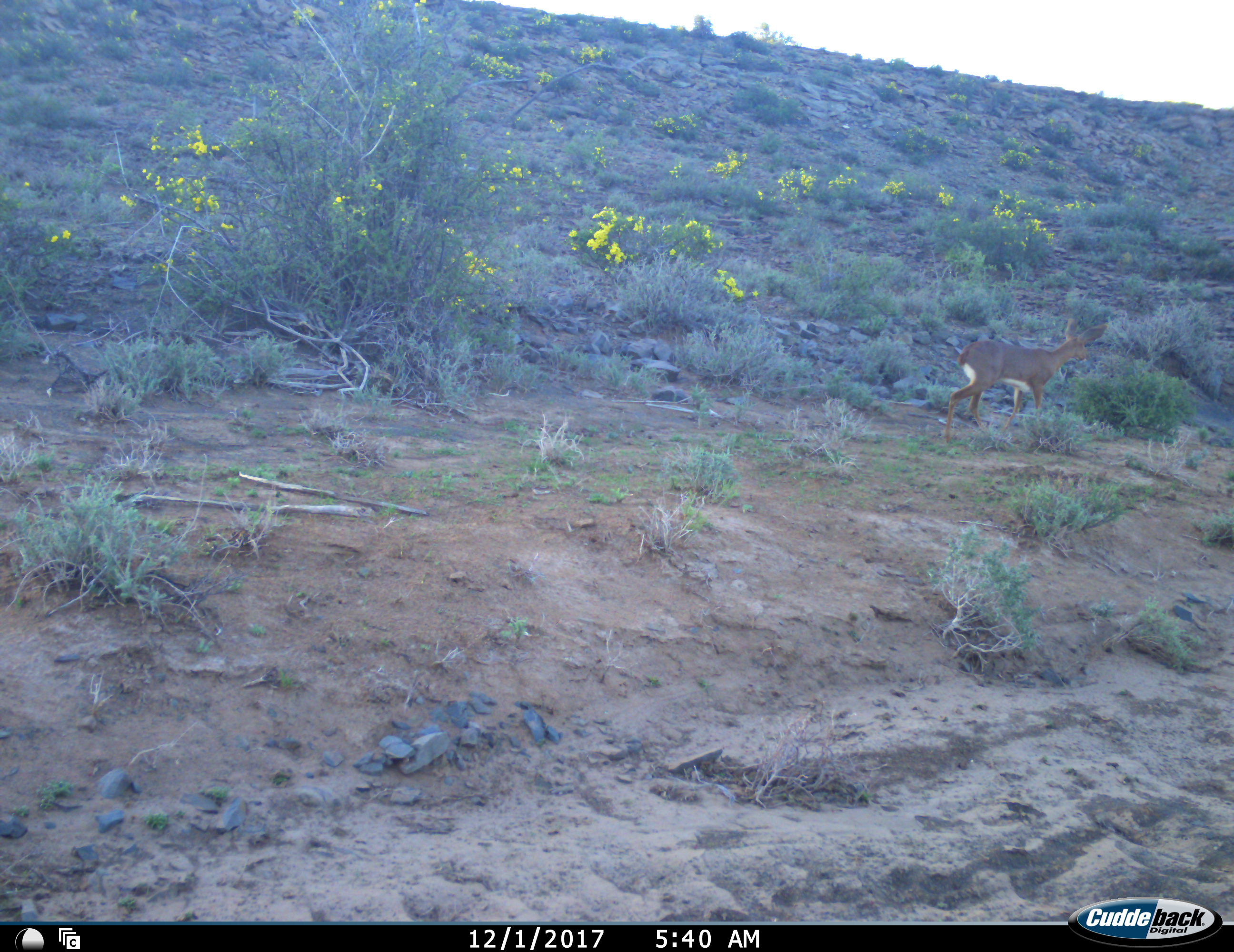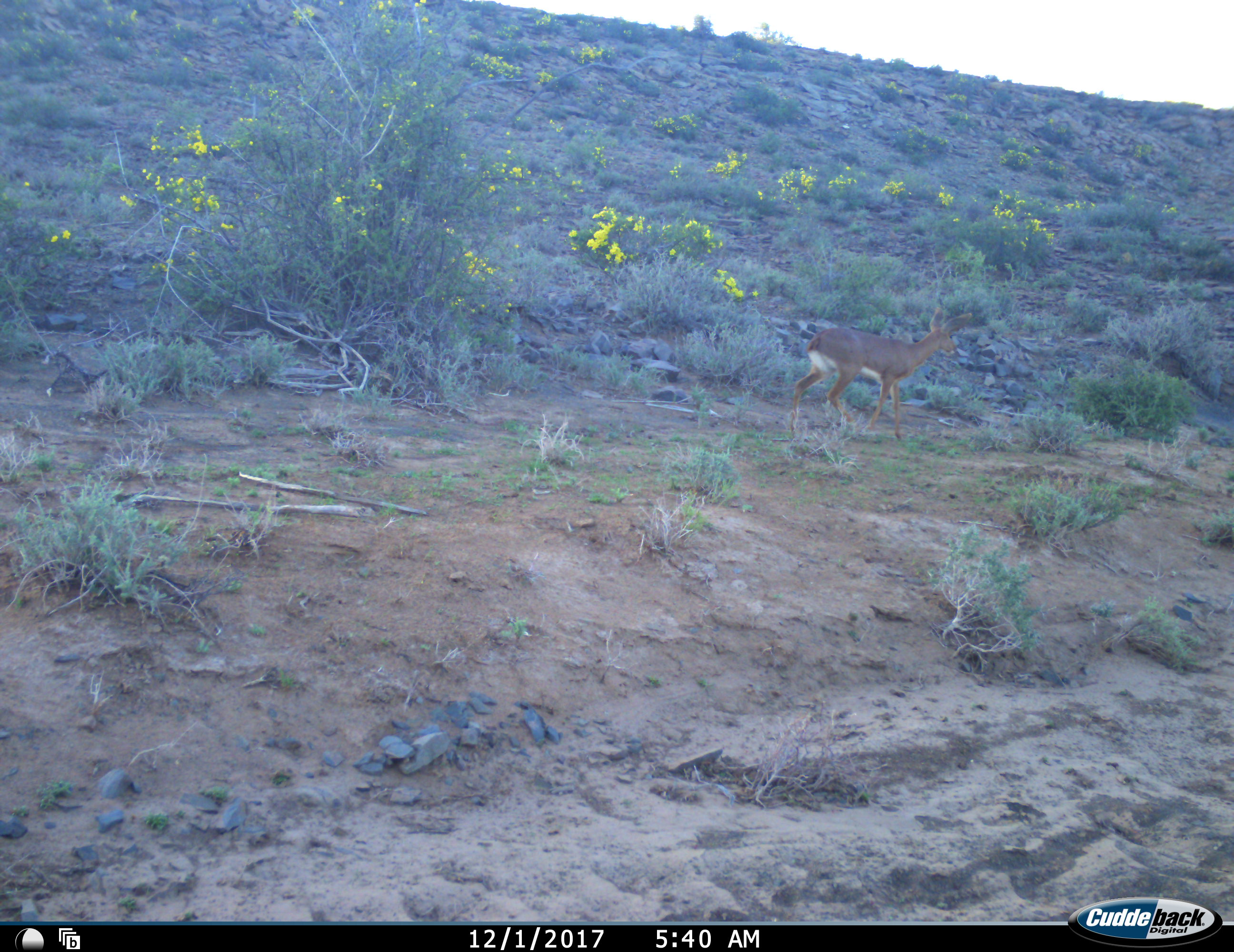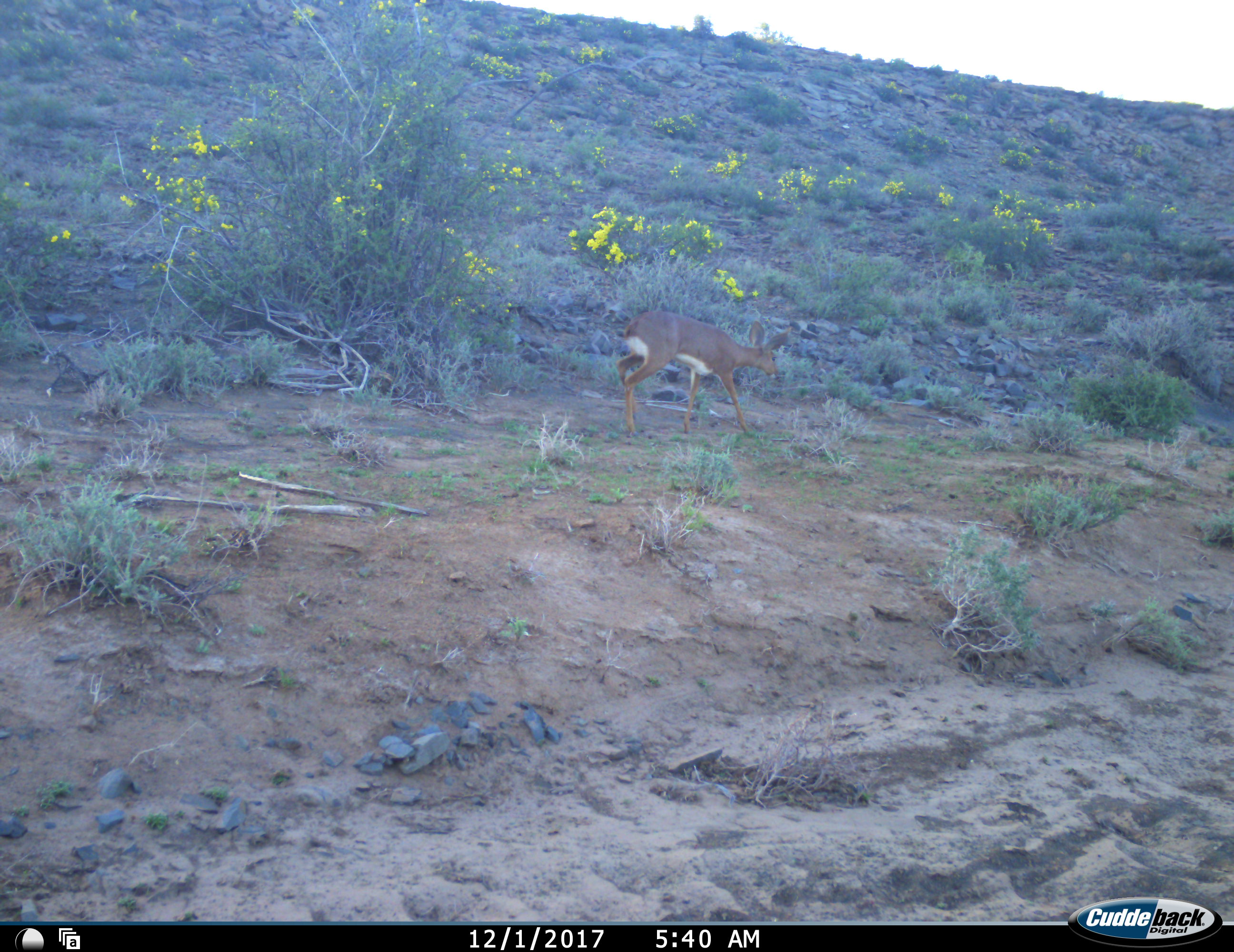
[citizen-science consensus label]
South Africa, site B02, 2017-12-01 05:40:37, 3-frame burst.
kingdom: Animalia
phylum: Chordata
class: Mammalia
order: Artiodactyla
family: Bovidae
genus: Raphicerus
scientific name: Raphicerus campestris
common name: steenbok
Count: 1.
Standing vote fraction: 0%.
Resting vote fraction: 0%.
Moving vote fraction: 100%.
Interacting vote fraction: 0%.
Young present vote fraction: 0%.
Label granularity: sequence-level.